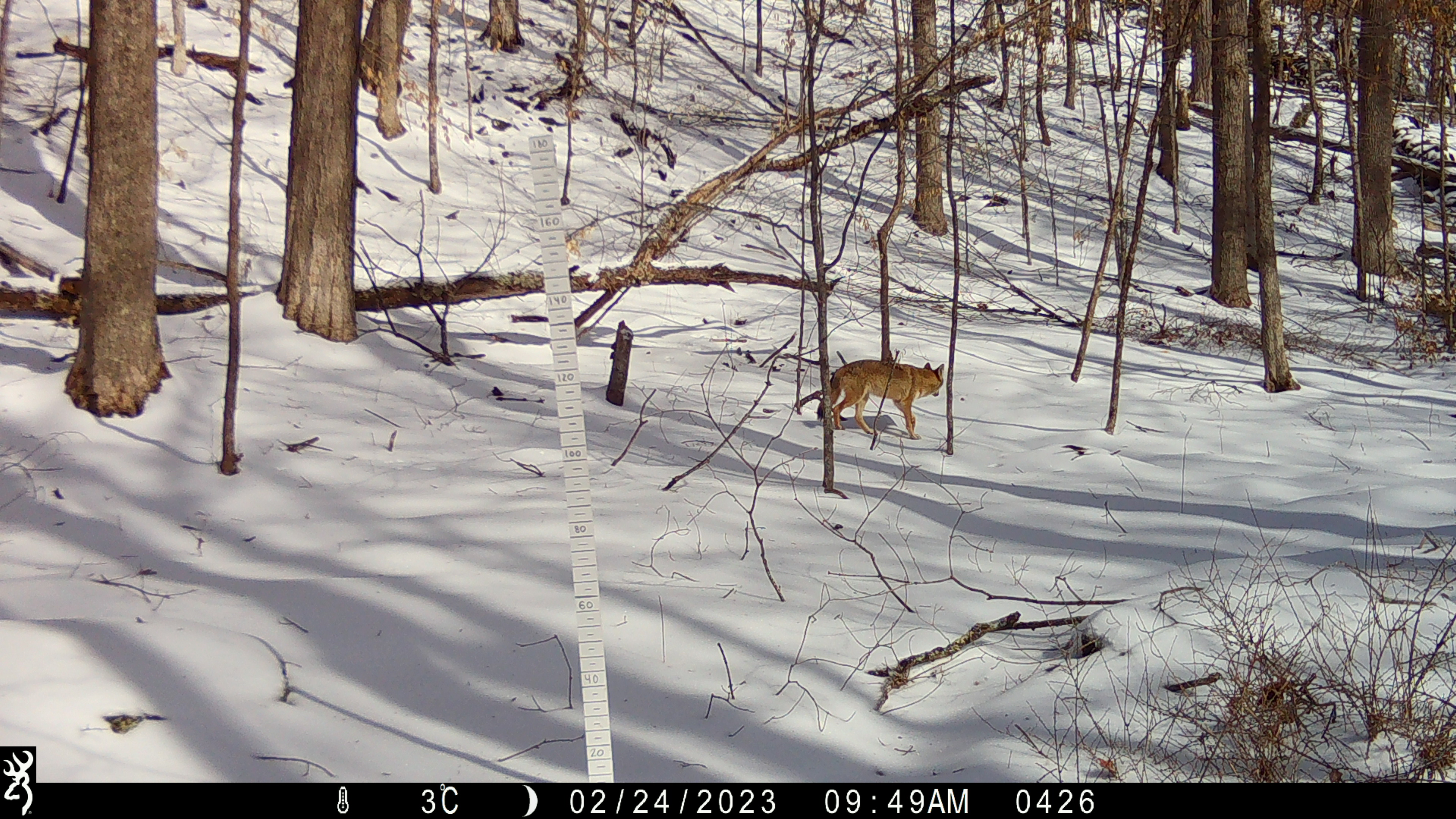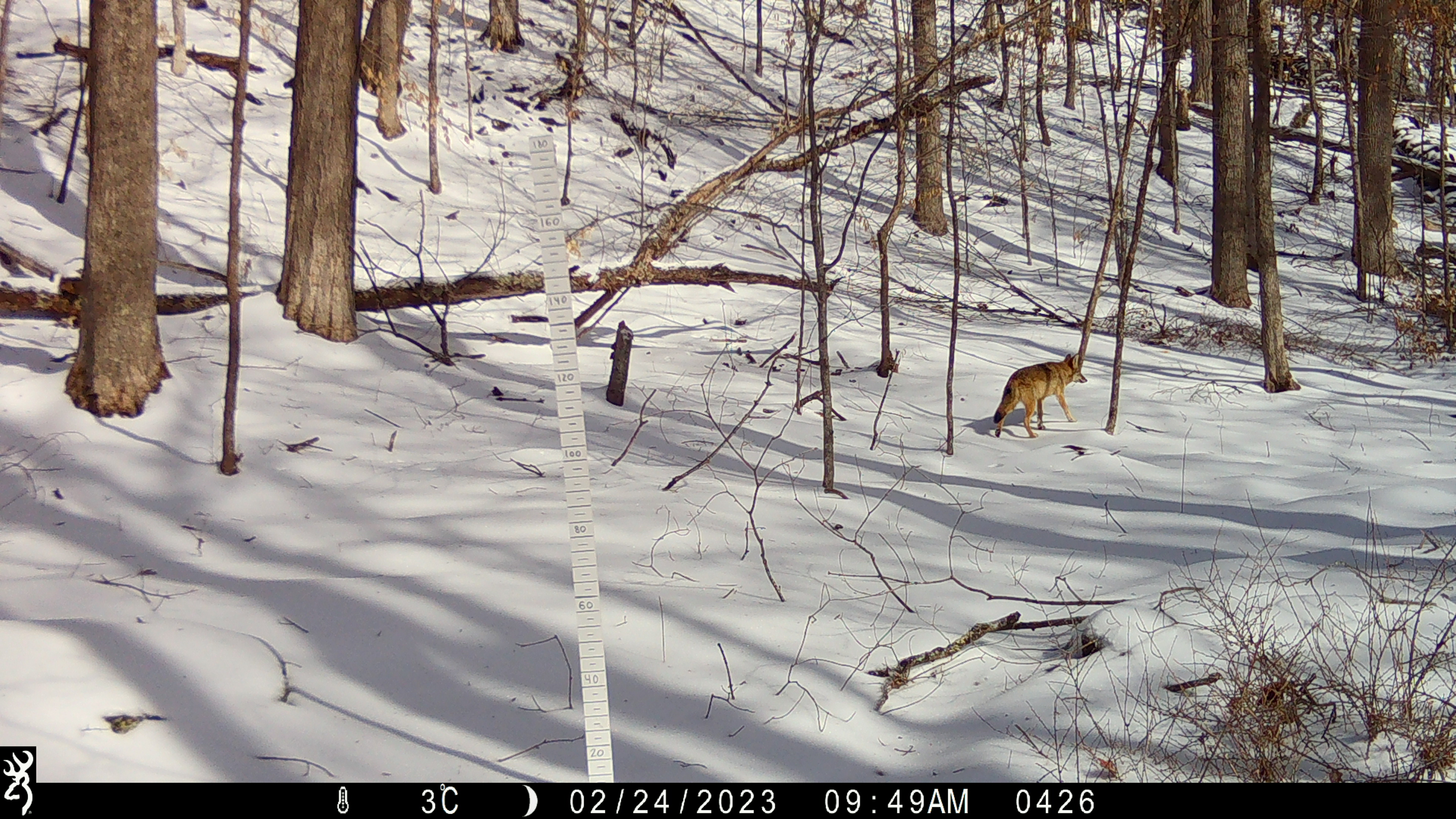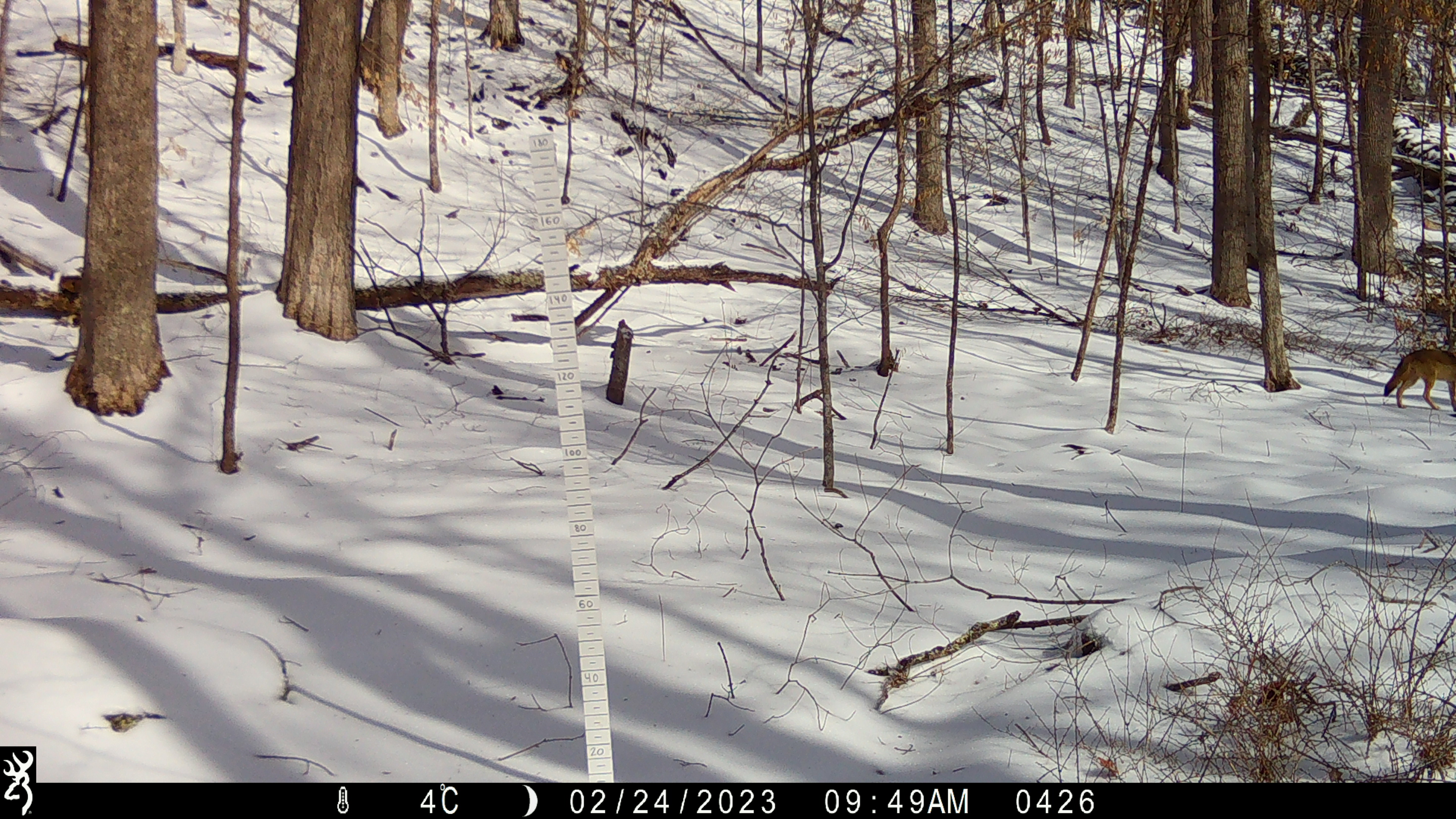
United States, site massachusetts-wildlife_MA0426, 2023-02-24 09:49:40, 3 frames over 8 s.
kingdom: Animalia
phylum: Chordata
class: Mammalia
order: Carnivora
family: Canidae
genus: Canis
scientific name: Canis latrans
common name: coyote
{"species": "coyote (Canis latrans)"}